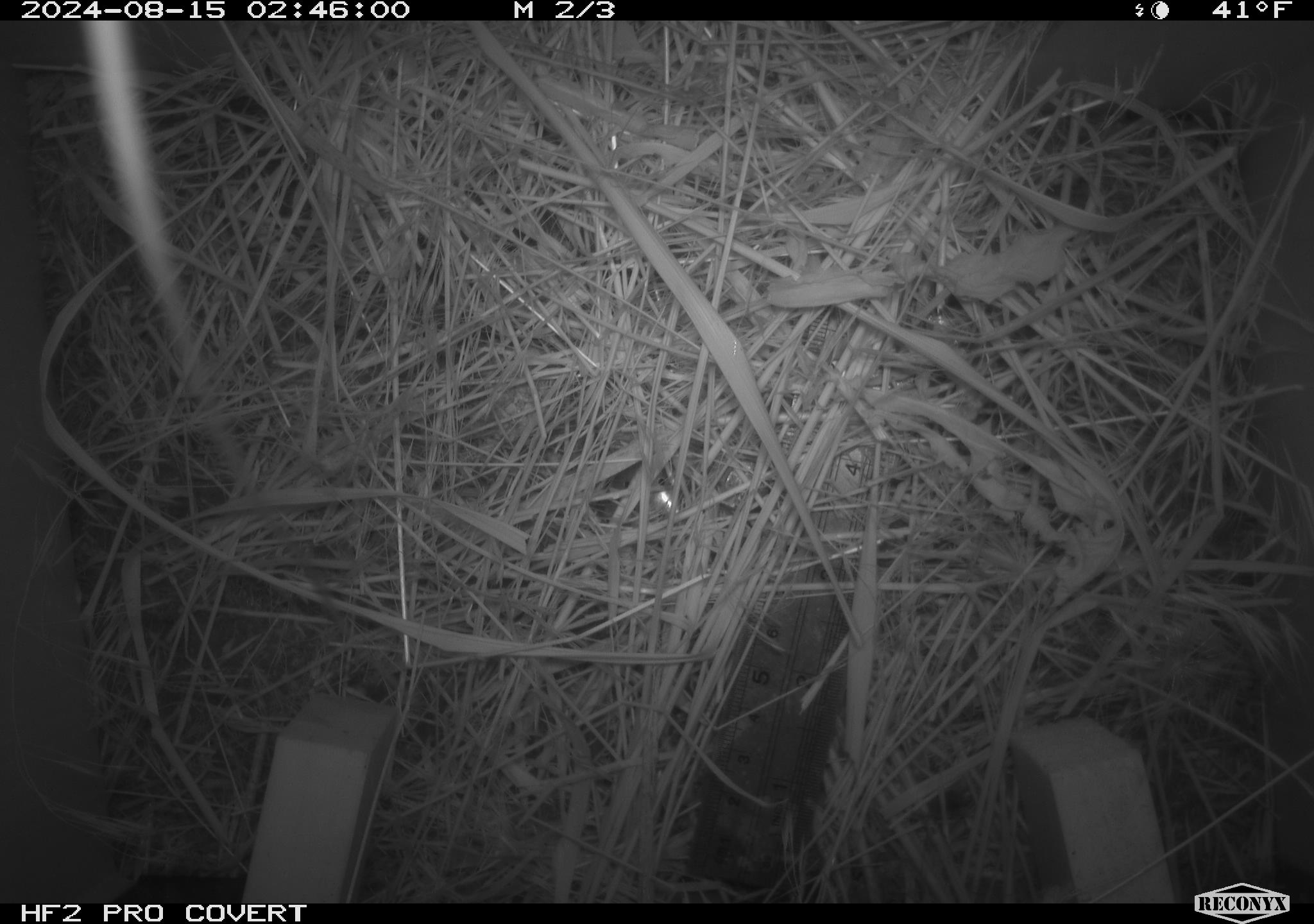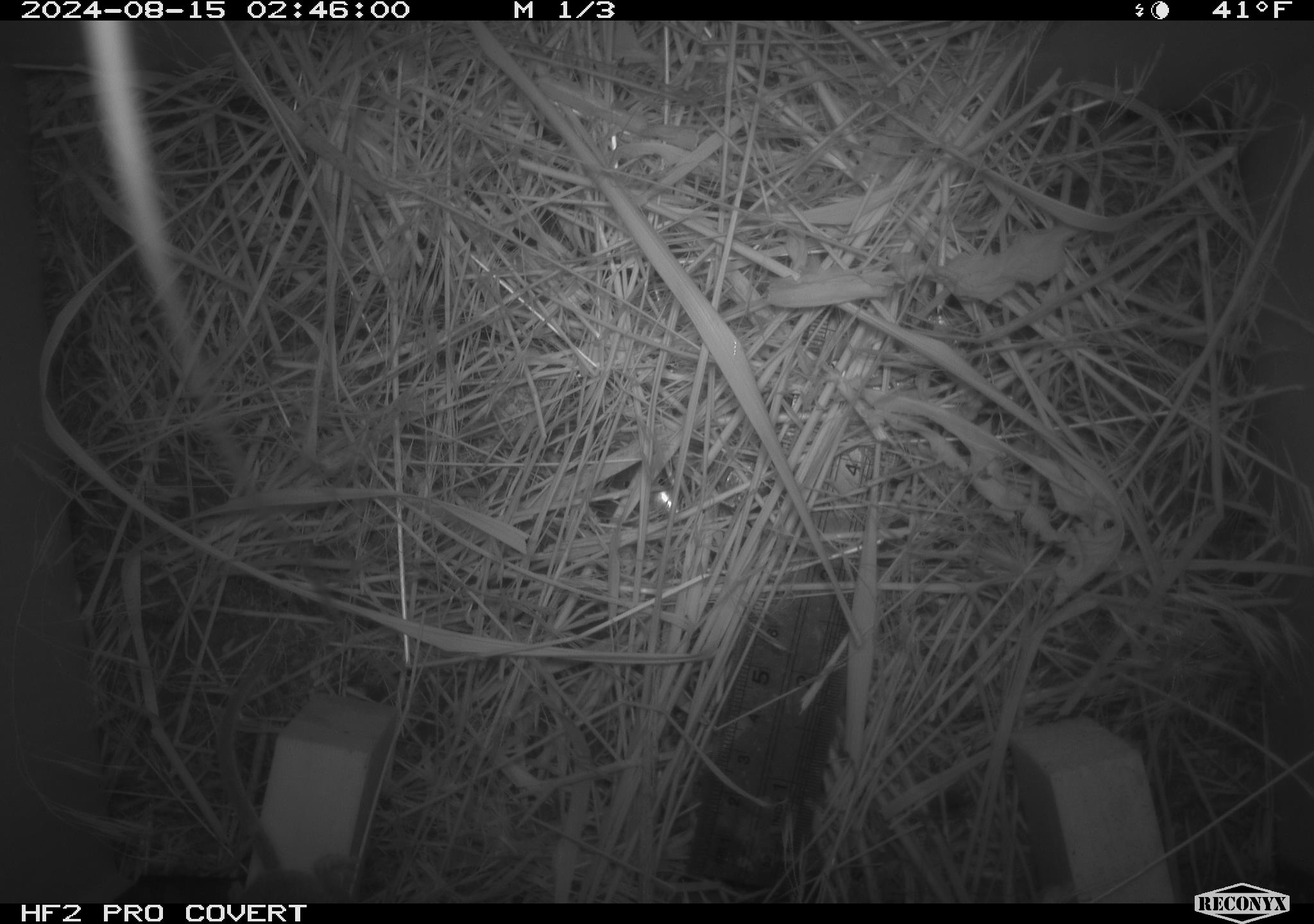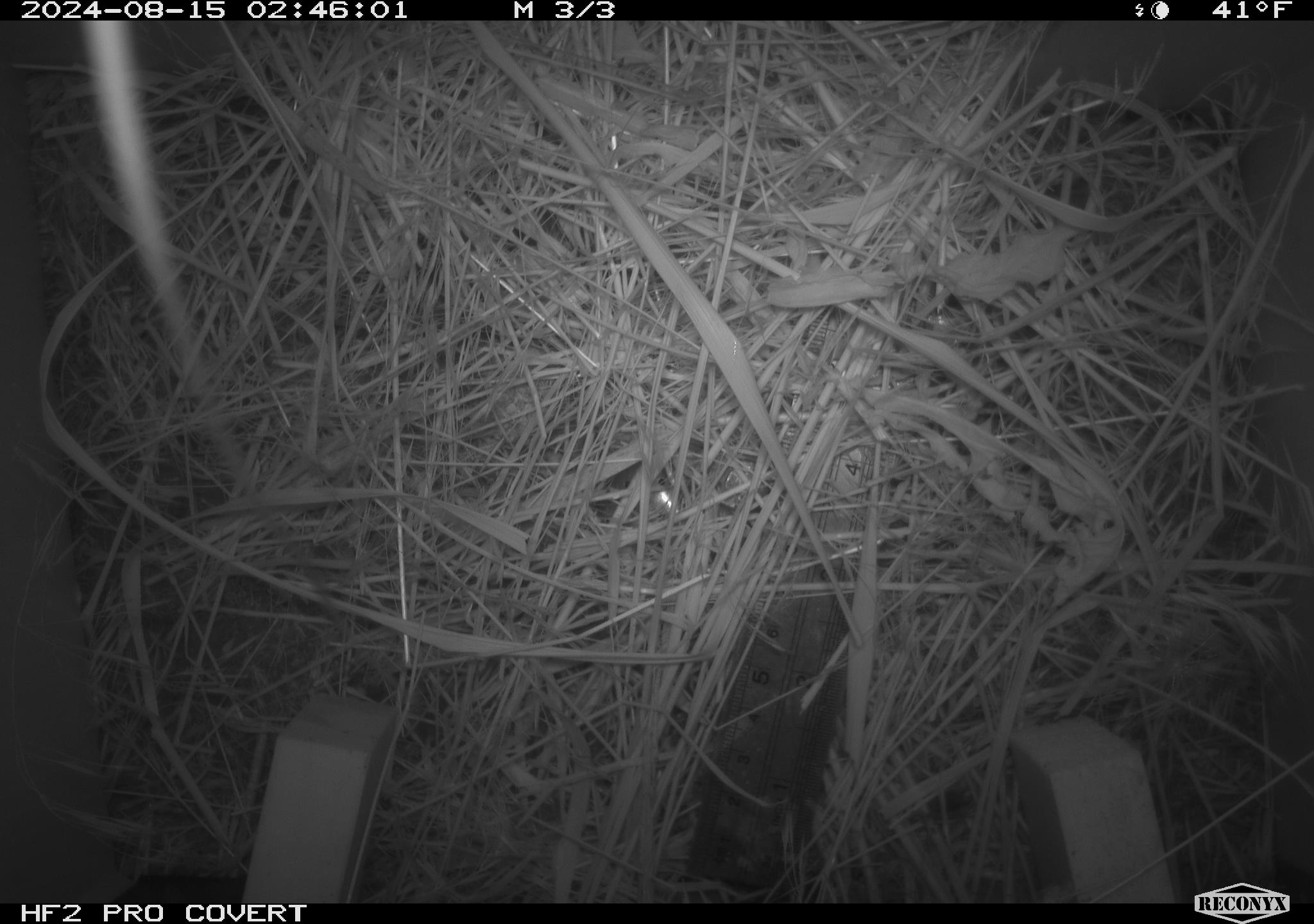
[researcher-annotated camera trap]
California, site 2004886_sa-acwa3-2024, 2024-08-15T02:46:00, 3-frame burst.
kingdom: Animalia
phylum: Chordata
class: Mammalia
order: Rodentia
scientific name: Rodentia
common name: mouse species